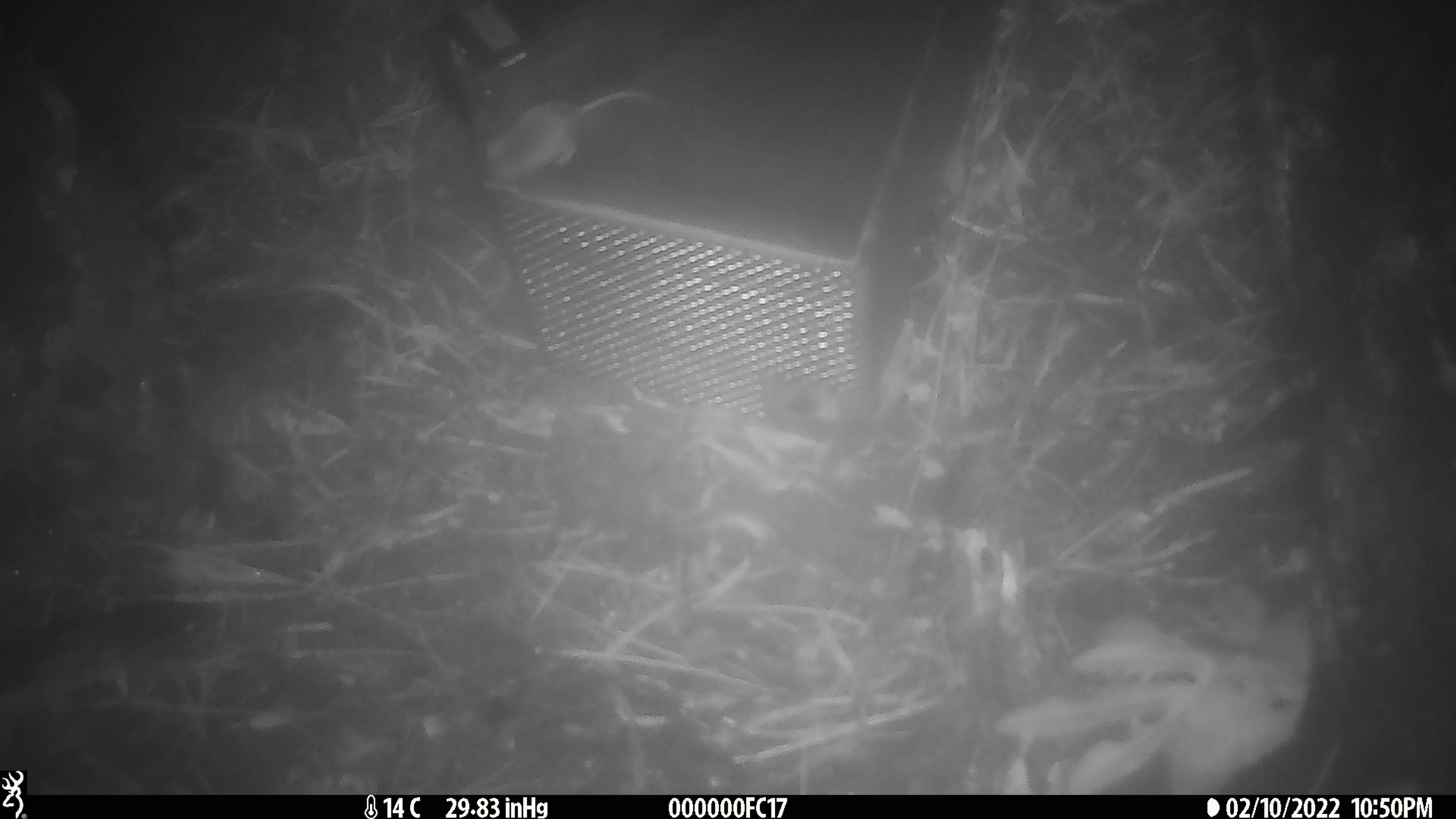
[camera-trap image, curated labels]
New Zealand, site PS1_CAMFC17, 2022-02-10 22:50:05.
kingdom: Animalia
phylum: Chordata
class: Mammalia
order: Rodentia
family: Muridae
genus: Mus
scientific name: Mus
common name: mouse